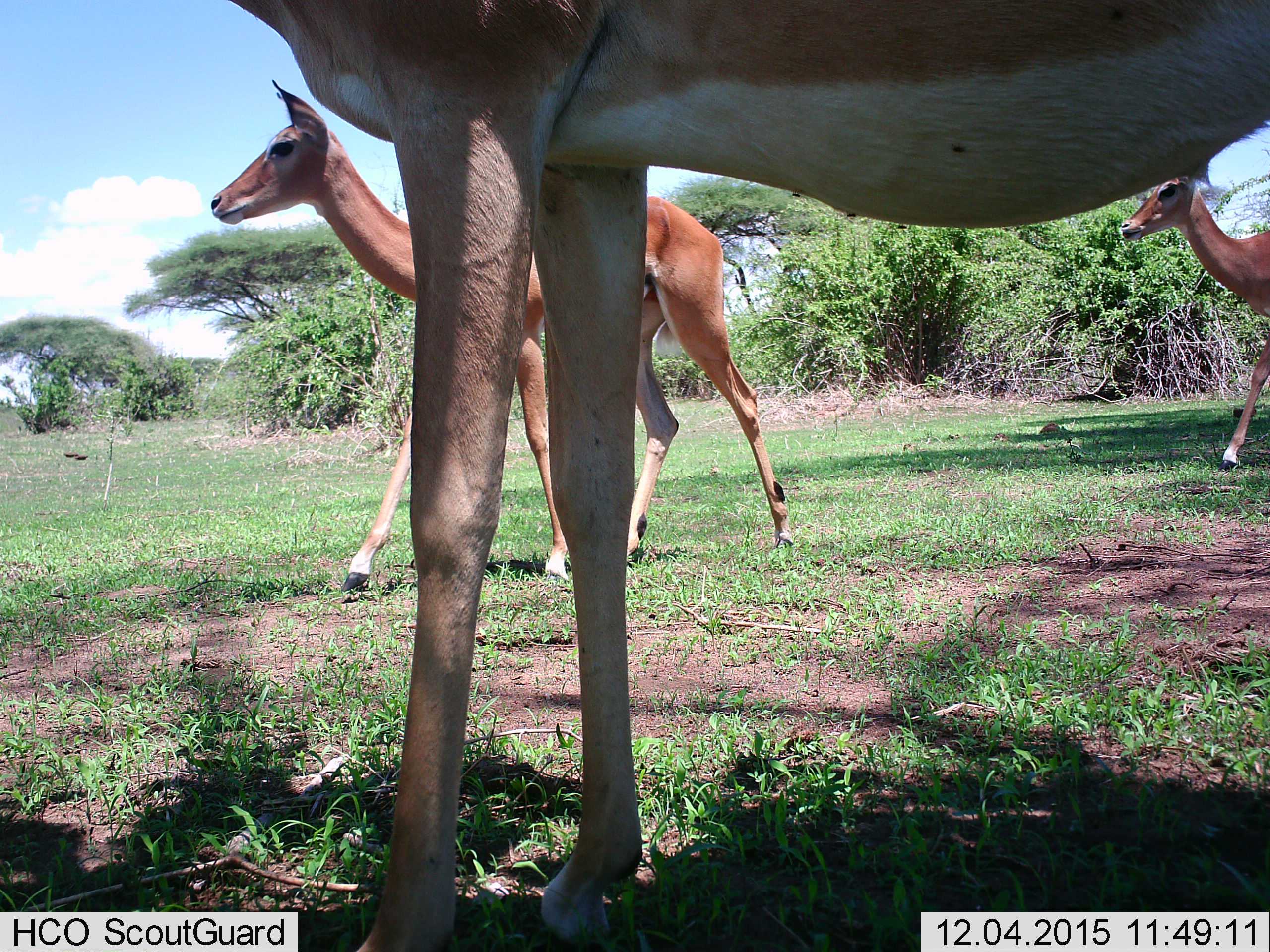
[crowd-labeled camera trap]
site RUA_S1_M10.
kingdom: Animalia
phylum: Chordata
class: Mammalia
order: Artiodactyla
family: Bovidae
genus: Aepyceros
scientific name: Aepyceros melampus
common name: impala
Impala (Aepyceros melampus), count 3. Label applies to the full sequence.